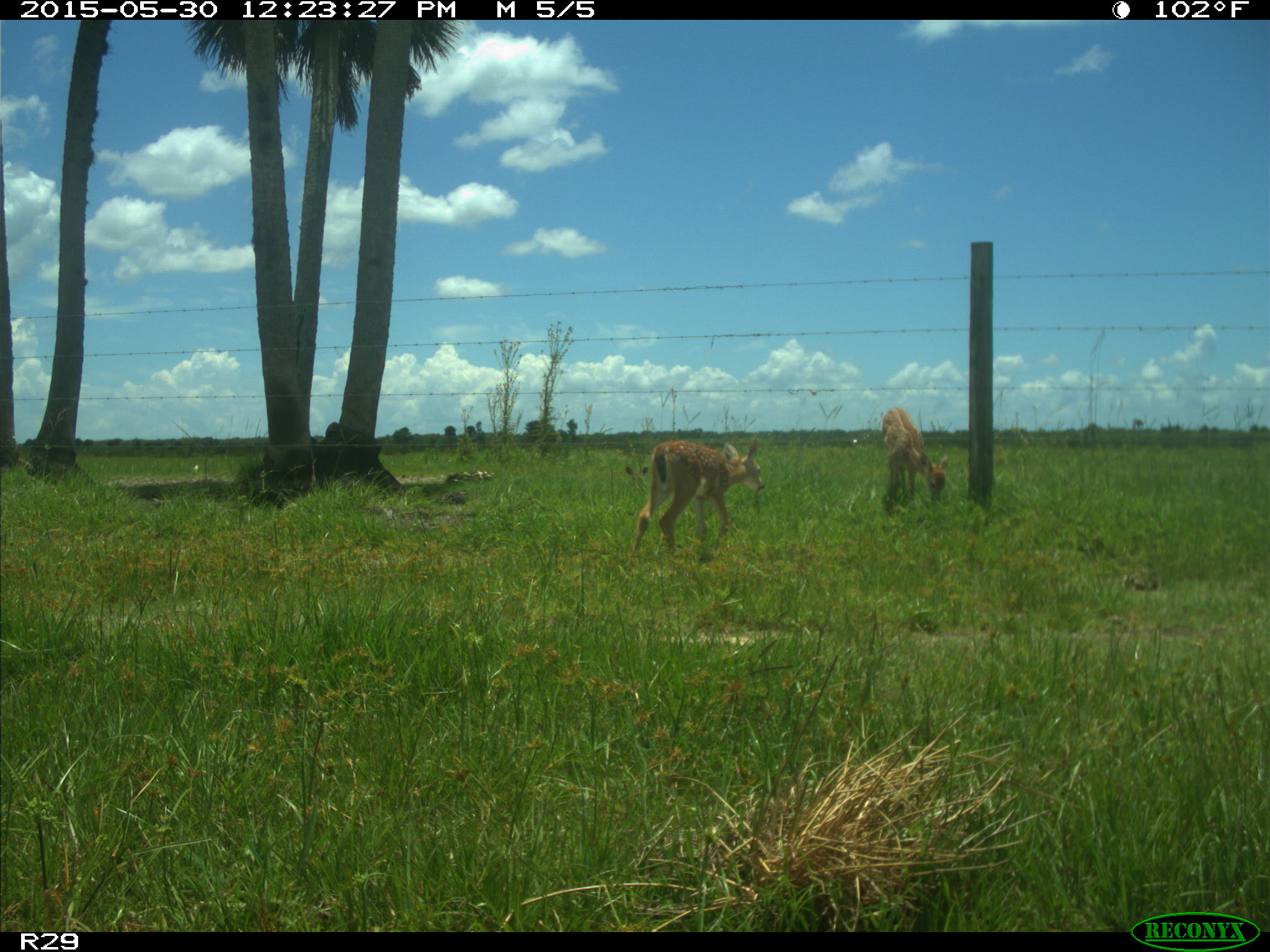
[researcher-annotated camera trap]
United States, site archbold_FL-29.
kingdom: Animalia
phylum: Chordata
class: Mammalia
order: Artiodactyla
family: Cervidae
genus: Odocoileus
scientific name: Odocoileus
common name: deer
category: unidentified deer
Unidentified deer (deer) (Odocoileus).